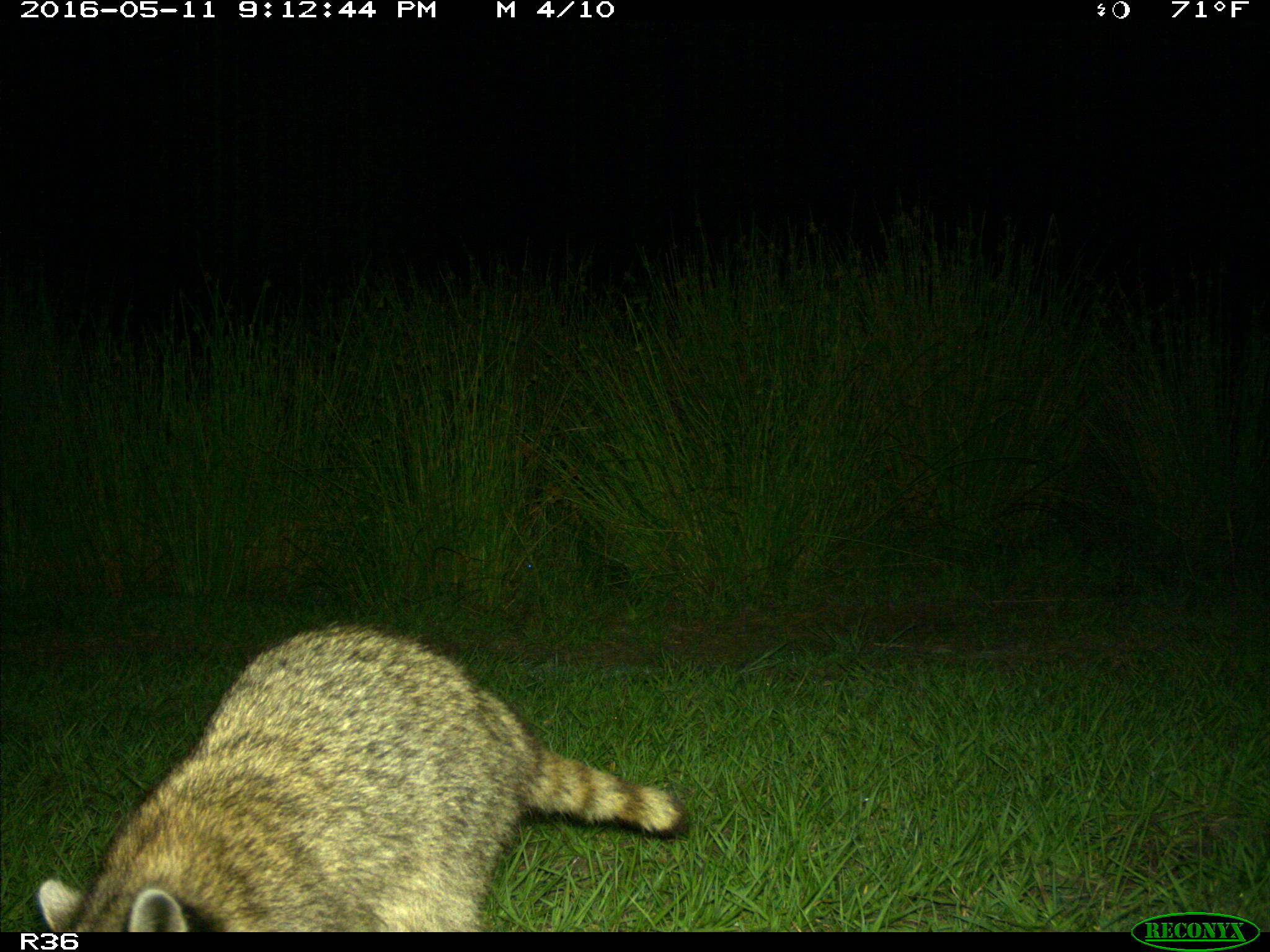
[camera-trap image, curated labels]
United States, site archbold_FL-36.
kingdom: Animalia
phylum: Chordata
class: Mammalia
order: Carnivora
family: Procyonidae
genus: Procyon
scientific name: Procyon lotor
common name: common raccoon